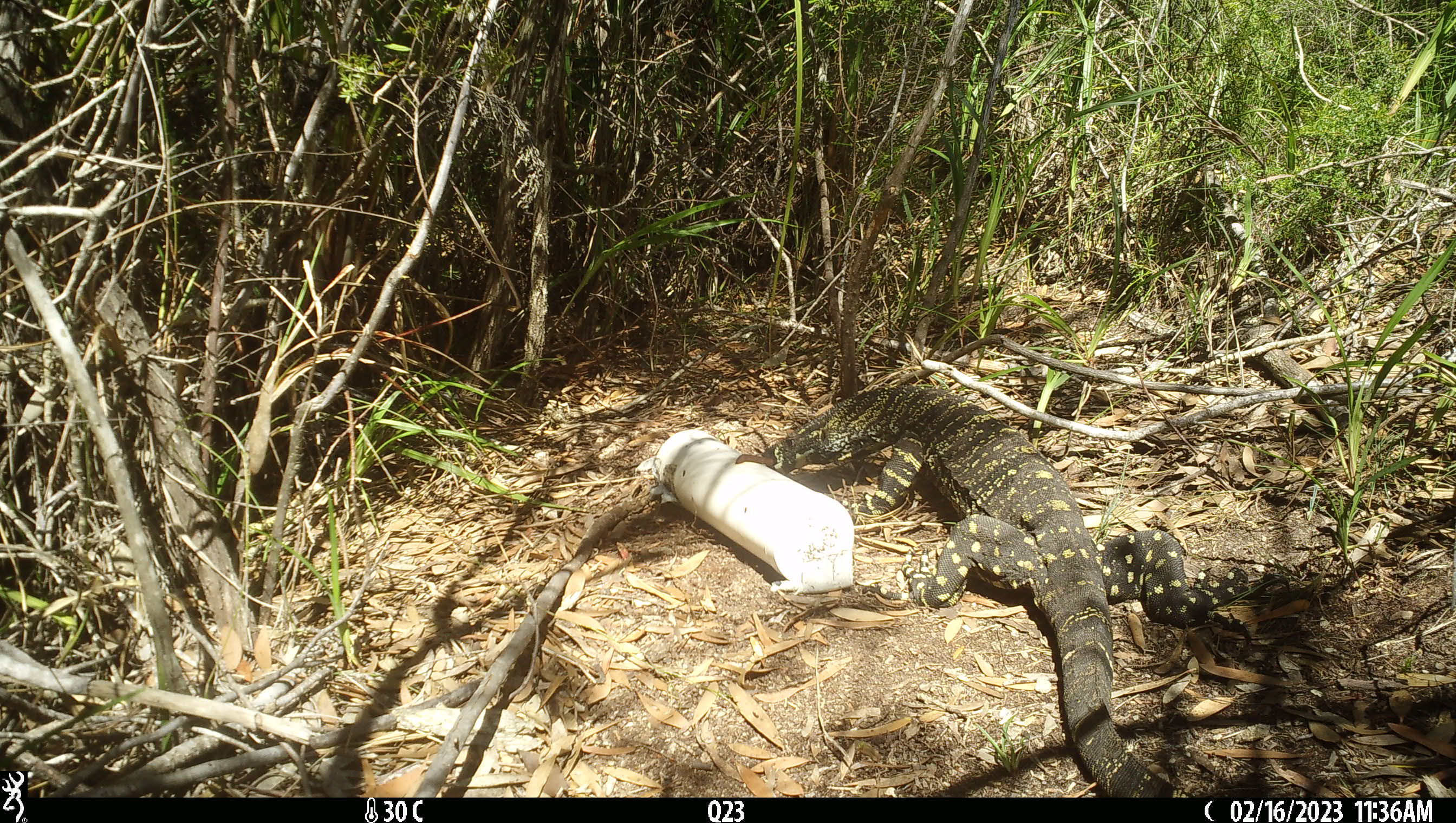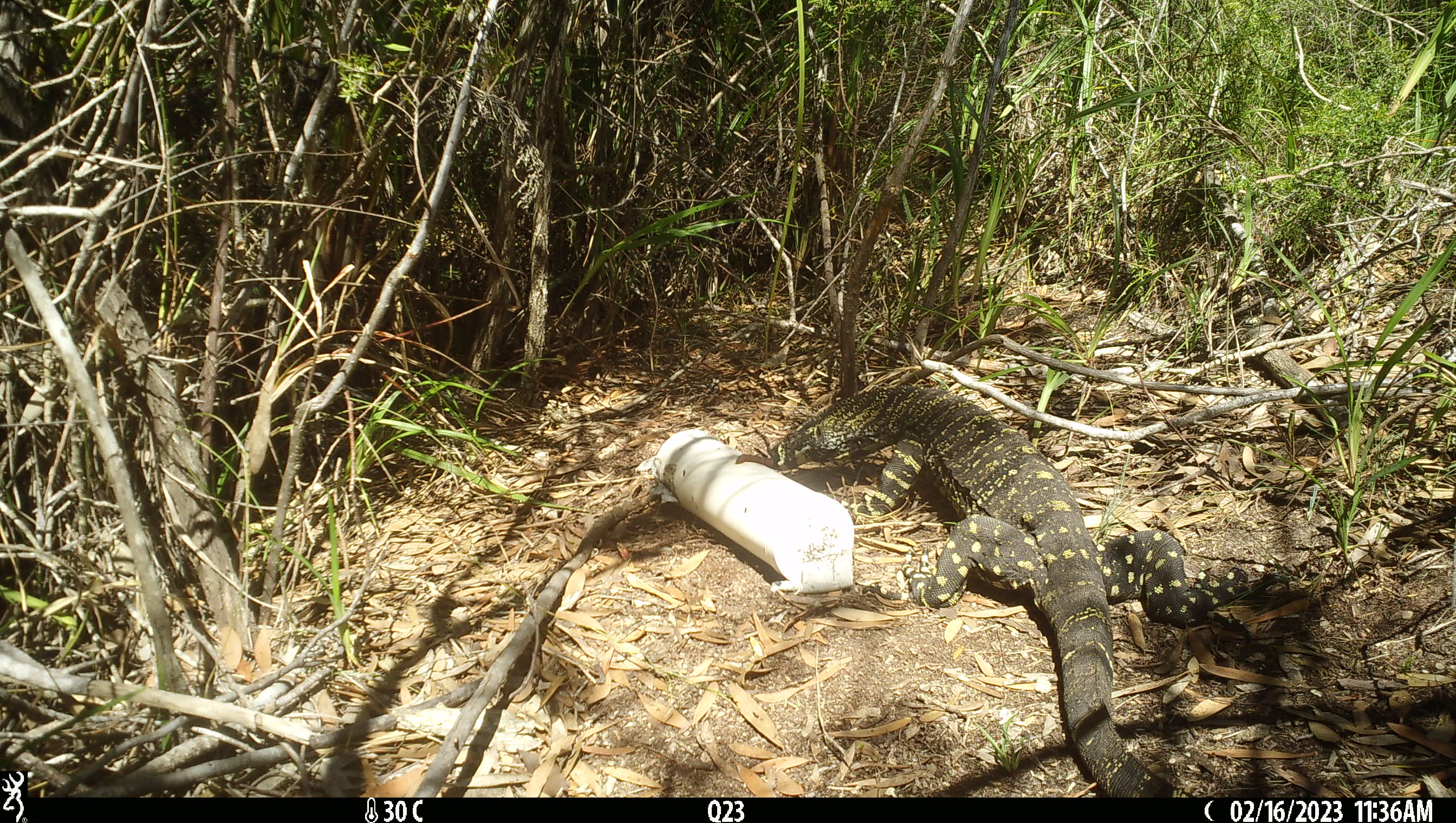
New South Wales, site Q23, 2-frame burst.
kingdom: Animalia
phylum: Chordata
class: Reptilia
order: Squamata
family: Varanidae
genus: Varanus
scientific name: Varanus varius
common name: lace monitor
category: goanna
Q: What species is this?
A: Goanna (lace monitor) (Varanus varius).